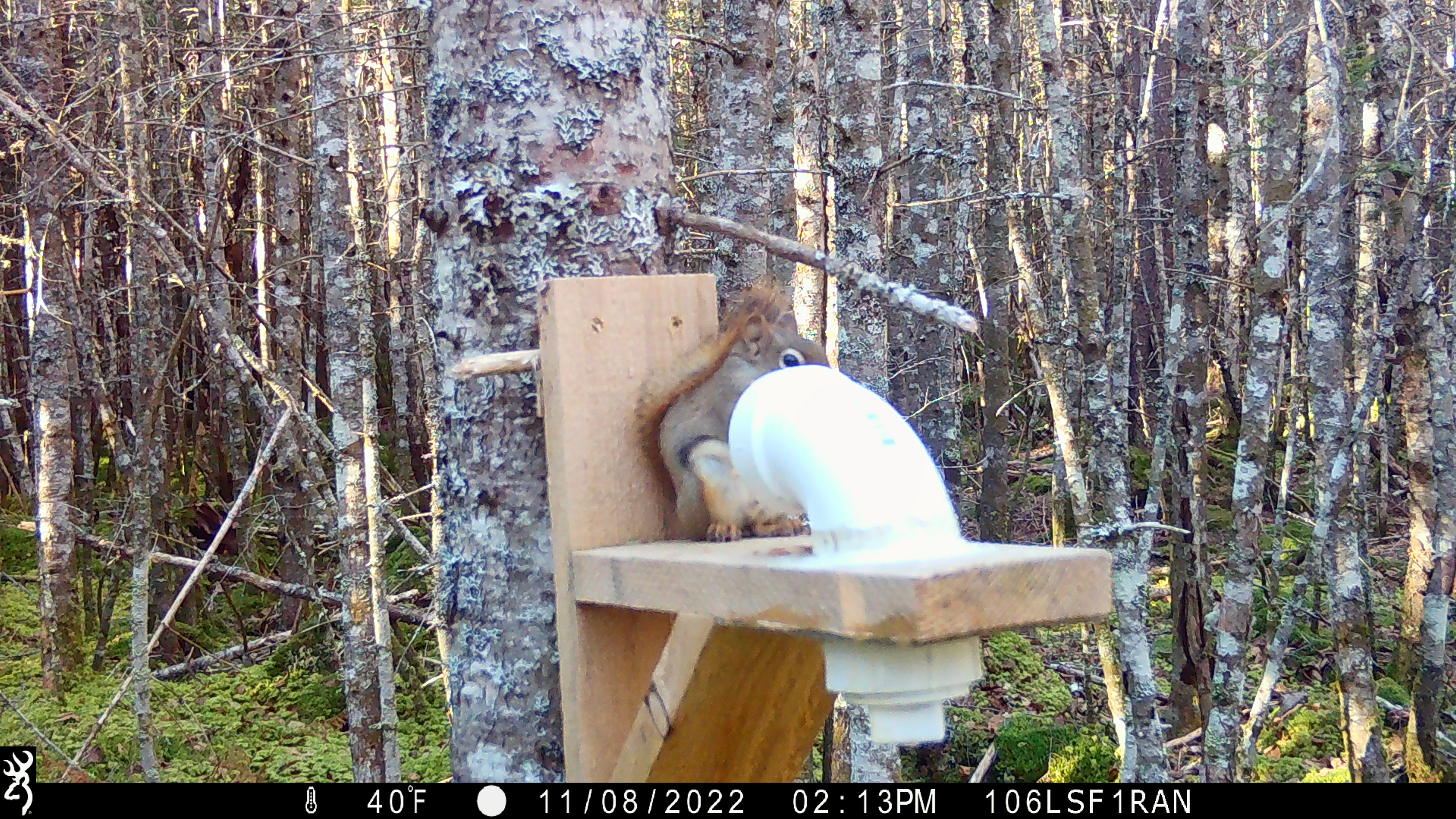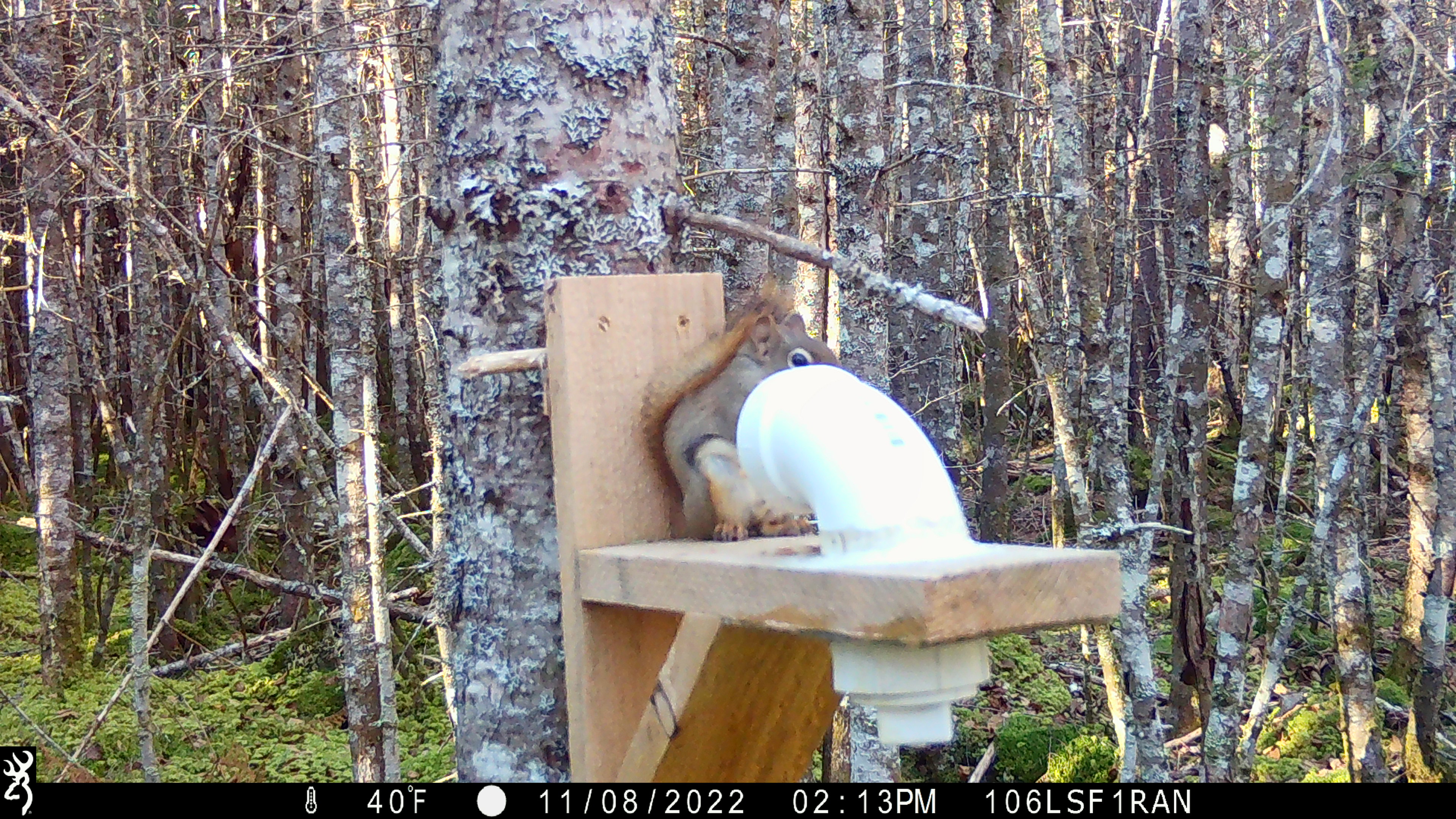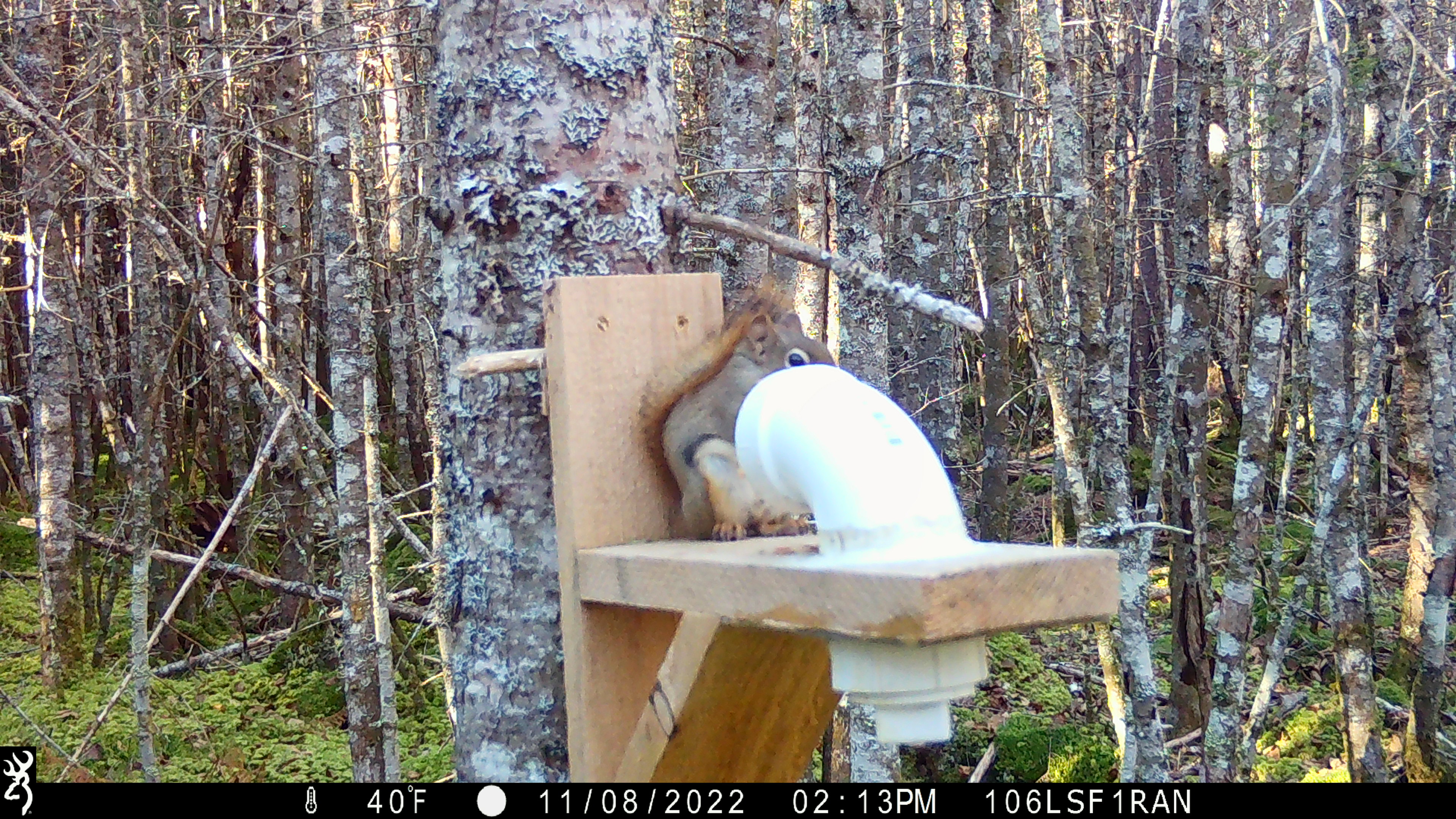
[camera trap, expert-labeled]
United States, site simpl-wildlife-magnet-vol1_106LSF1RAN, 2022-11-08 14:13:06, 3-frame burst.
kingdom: Animalia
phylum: Chordata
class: Mammalia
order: Rodentia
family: Sciuridae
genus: Tamiasciurus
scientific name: Tamiasciurus hudsonicus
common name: red squirrel